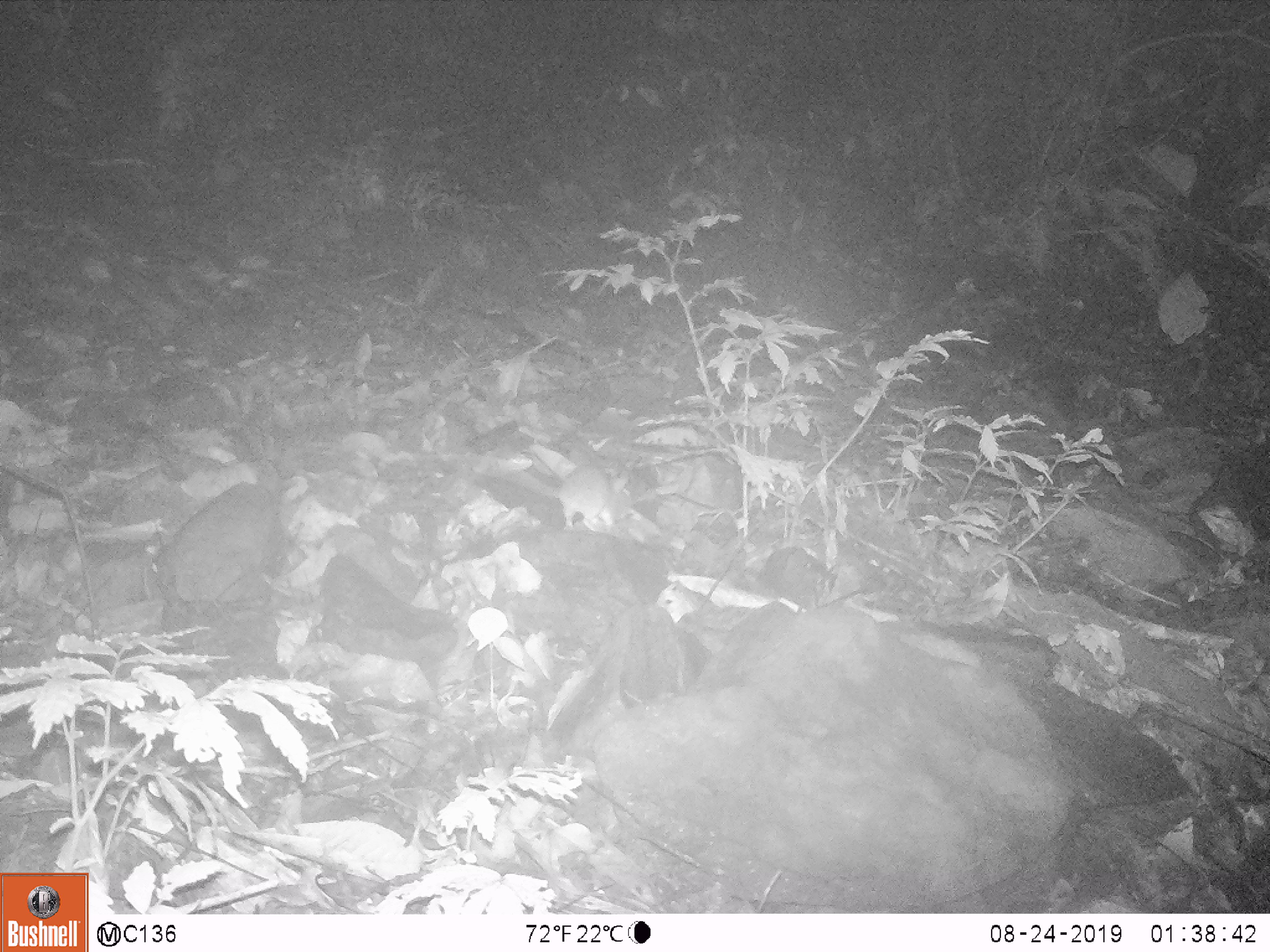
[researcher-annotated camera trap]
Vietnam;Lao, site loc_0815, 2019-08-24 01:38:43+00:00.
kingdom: Animalia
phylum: Chordata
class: Mammalia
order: Rodentia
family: Muridae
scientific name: Muridae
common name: old-world mice and rats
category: unidentified murid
Unidentified murid (old-world mice and rats) (Muridae). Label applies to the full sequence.